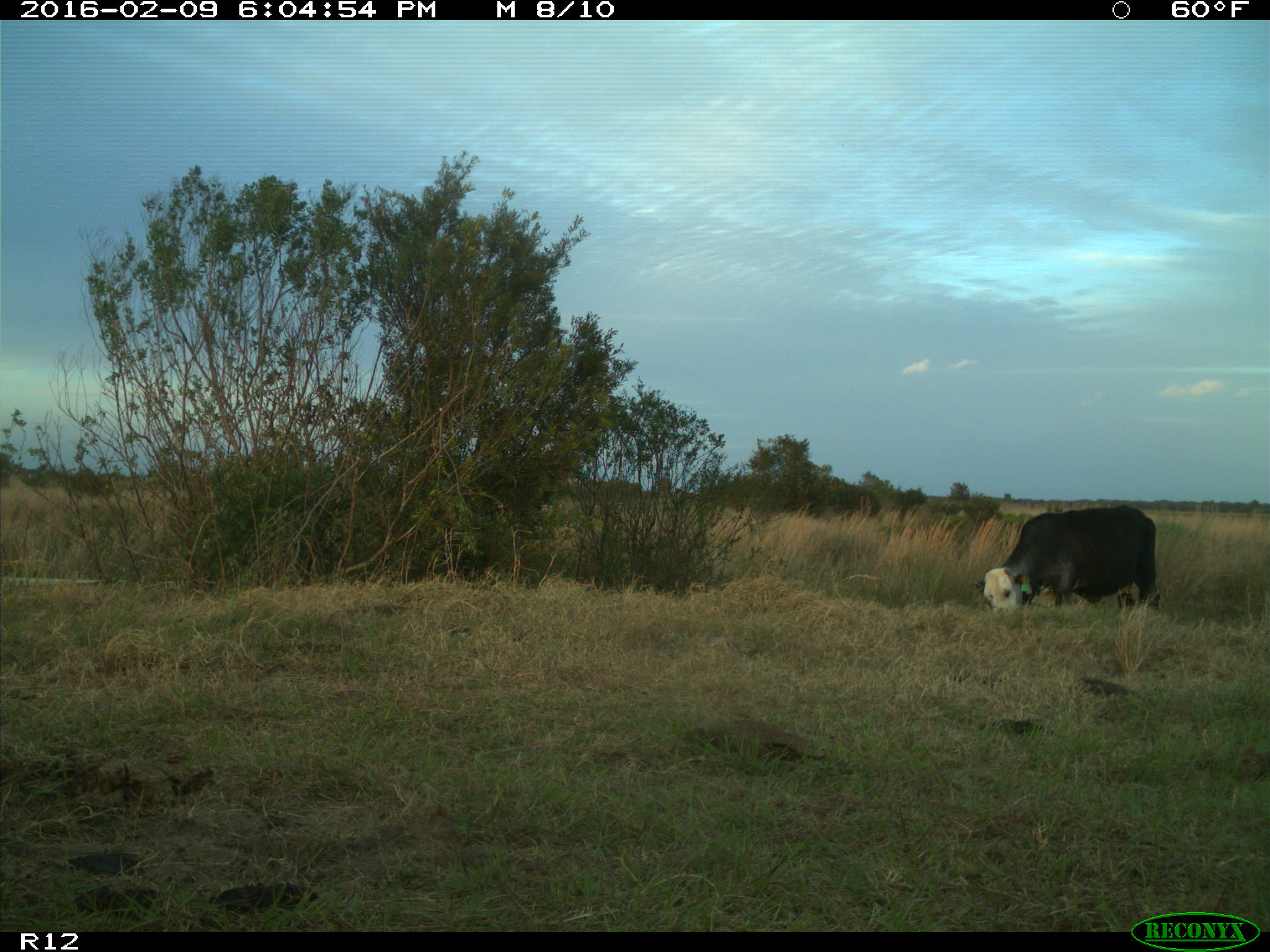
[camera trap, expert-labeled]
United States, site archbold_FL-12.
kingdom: Animalia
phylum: Chordata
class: Mammalia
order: Artiodactyla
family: Bovidae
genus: Bos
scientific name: Bos taurus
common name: domestic cow